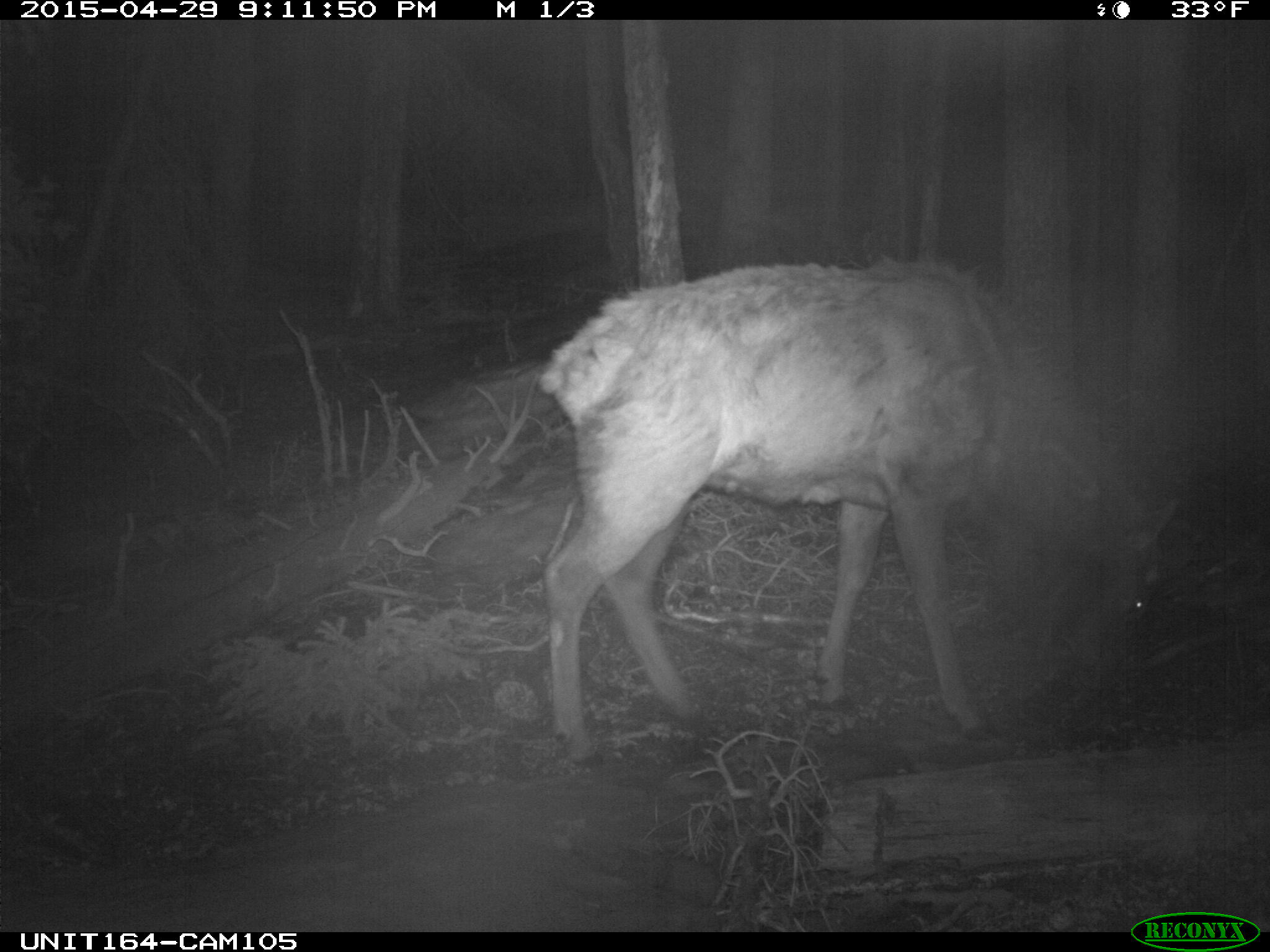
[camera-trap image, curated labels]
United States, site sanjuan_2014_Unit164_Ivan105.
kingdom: Animalia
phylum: Chordata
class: Mammalia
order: Artiodactyla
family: Cervidae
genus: Cervus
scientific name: Cervus elaphus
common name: red deer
Cervus elaphus (red deer).